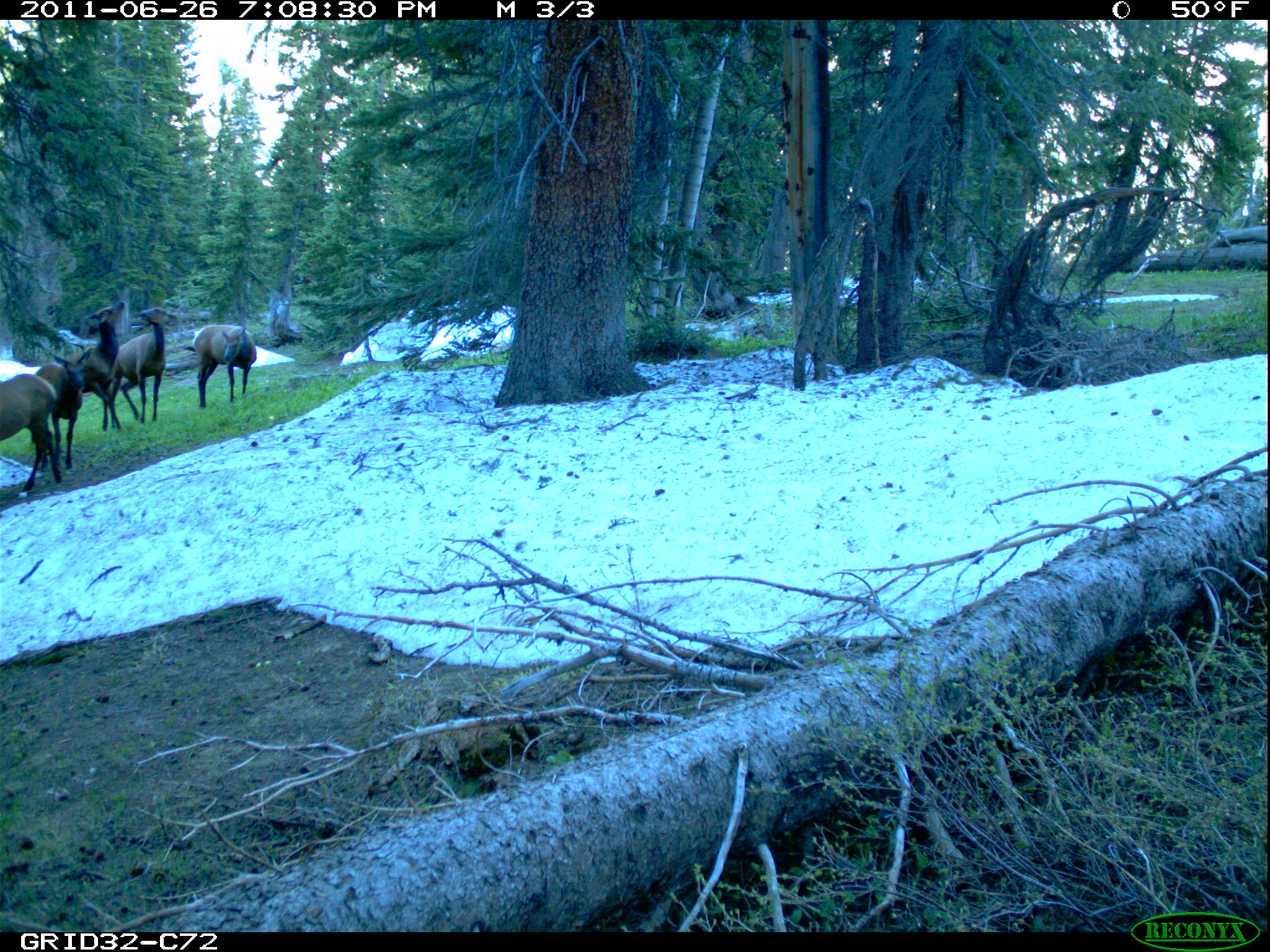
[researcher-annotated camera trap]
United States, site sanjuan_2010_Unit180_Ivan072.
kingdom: Animalia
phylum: Chordata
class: Mammalia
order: Artiodactyla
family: Cervidae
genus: Cervus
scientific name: Cervus elaphus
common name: red deer